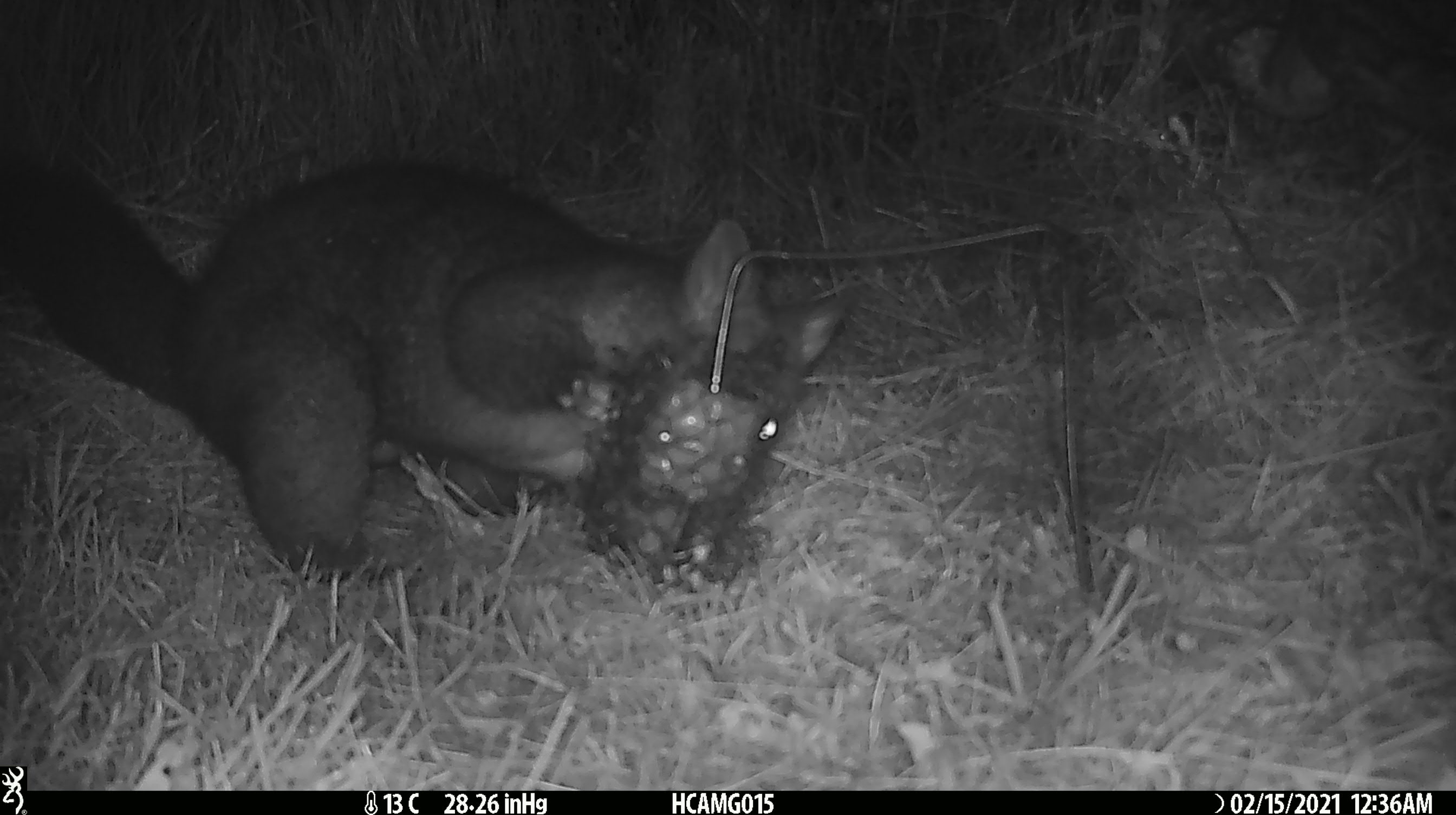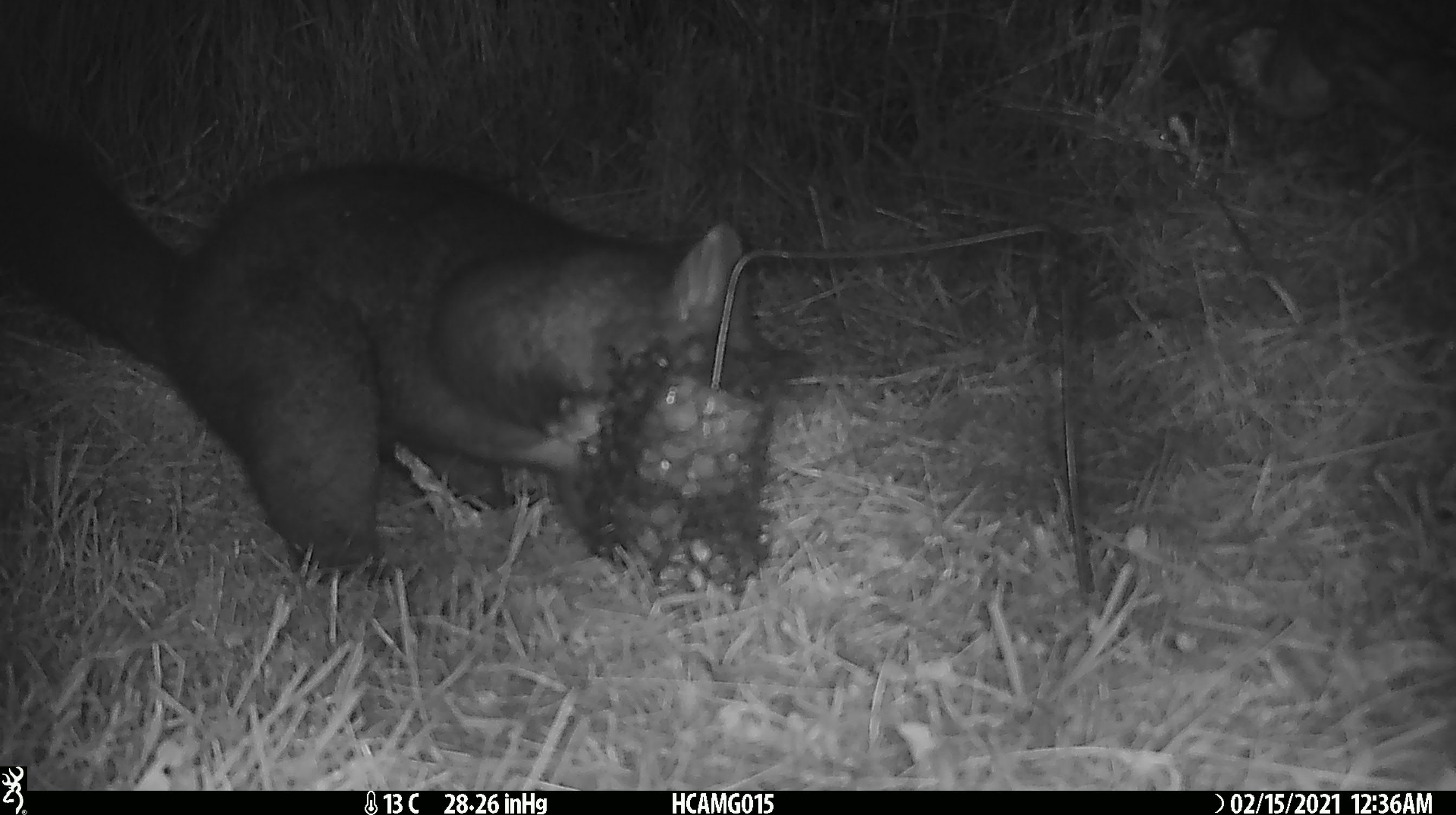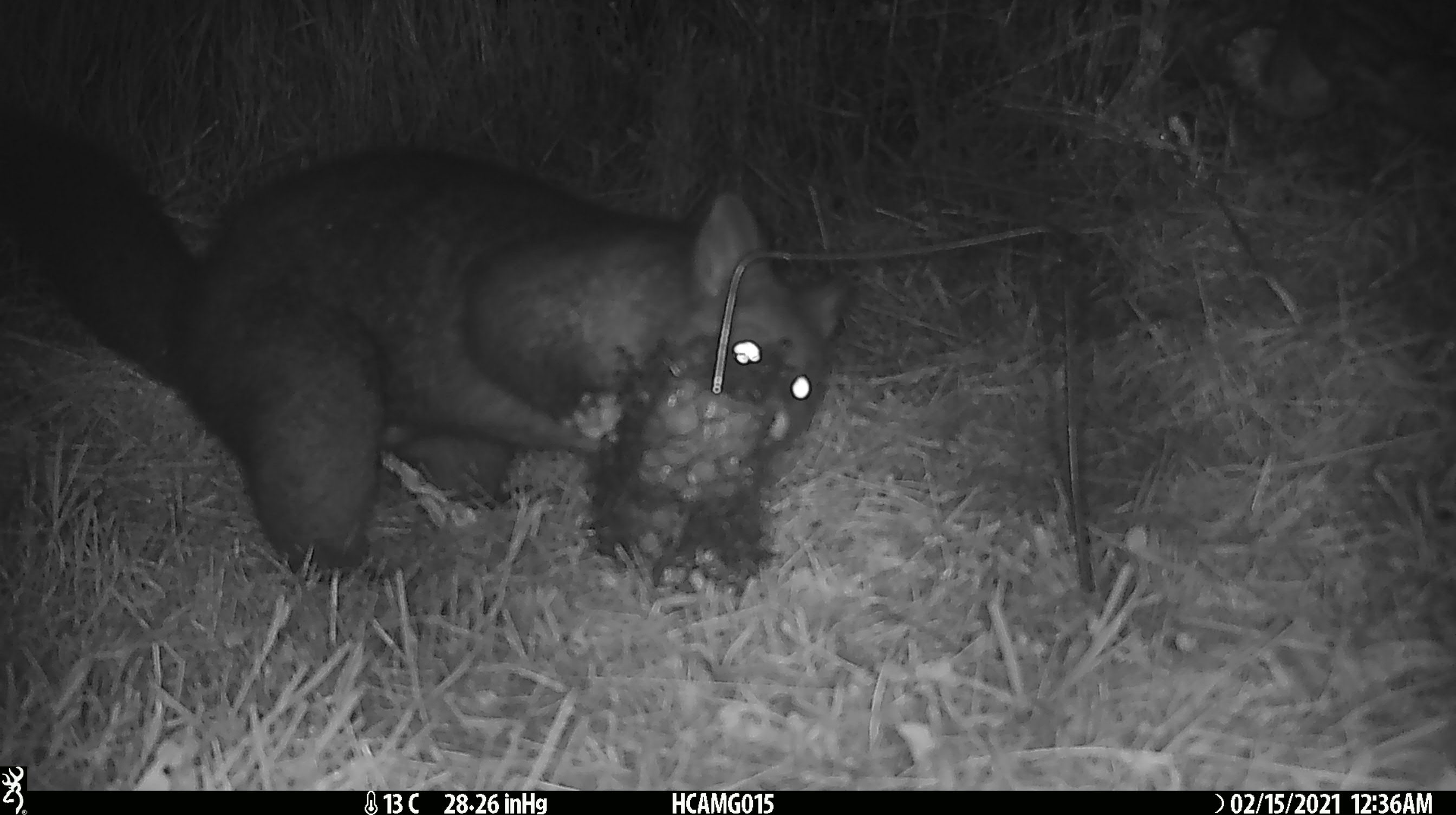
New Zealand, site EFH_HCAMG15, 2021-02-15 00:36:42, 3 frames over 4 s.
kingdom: Animalia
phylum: Chordata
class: Mammalia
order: Diprotodontia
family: Phalangeridae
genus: Trichosurus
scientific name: Trichosurus vulpecula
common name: common brushtail possum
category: possum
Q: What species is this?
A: Possum (common brushtail possum) (Trichosurus vulpecula).